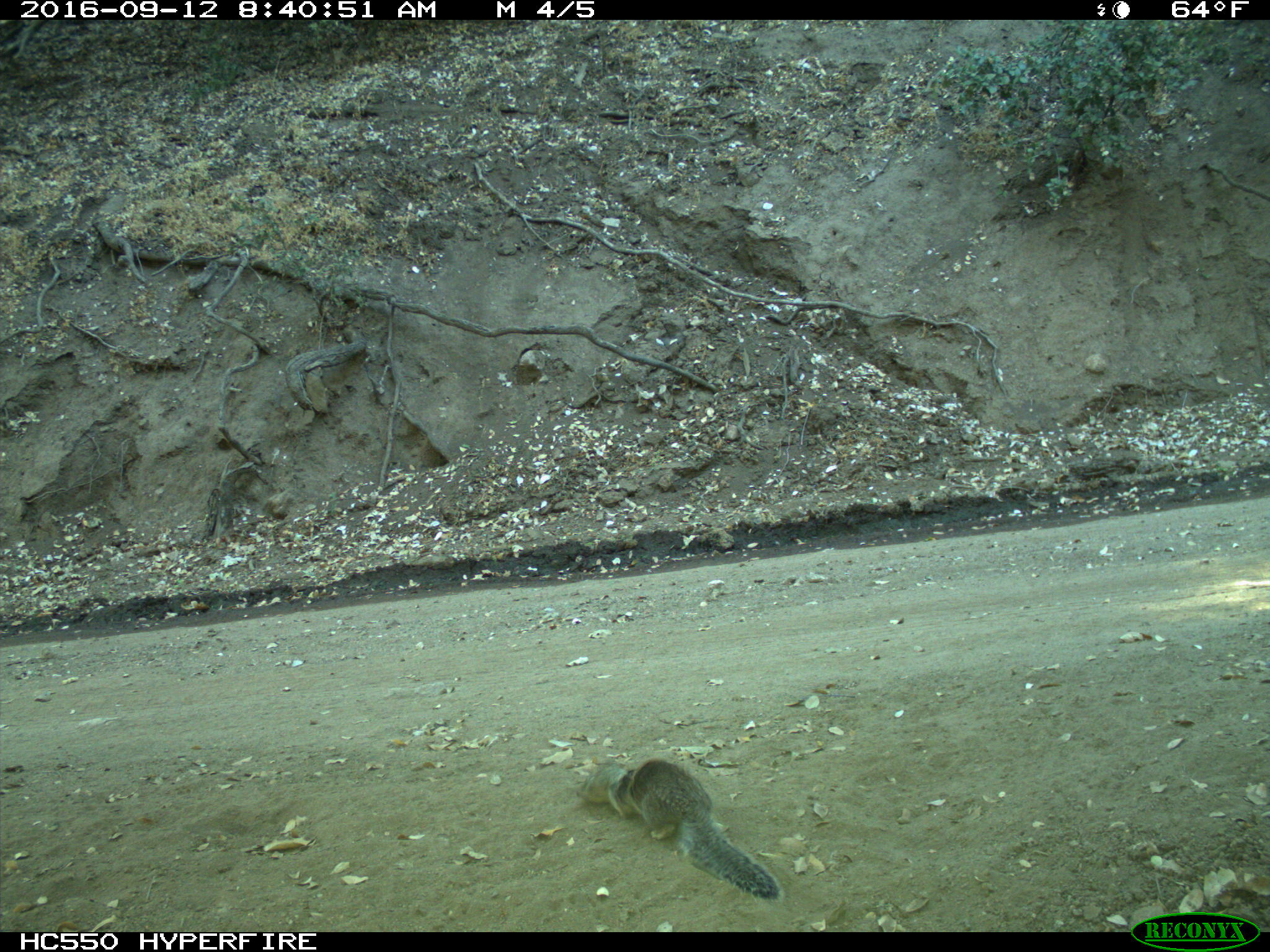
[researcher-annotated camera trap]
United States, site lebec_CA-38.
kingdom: Animalia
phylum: Chordata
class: Mammalia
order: Rodentia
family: Sciuridae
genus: Otospermophilus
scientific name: Otospermophilus beecheyi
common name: california ground squirrel